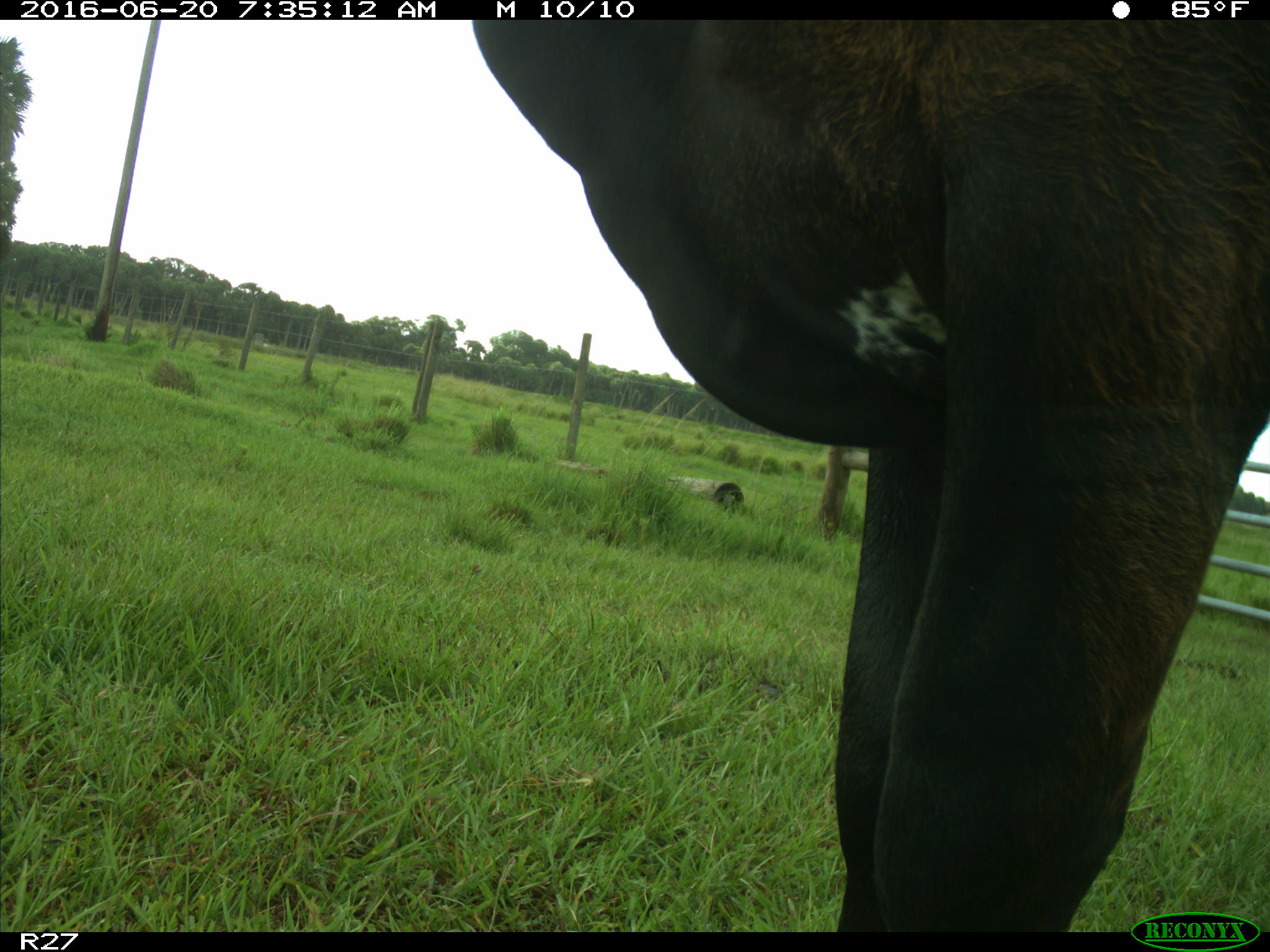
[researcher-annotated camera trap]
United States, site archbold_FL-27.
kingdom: Animalia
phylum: Chordata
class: Mammalia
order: Artiodactyla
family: Bovidae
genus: Bos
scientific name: Bos taurus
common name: domestic cow